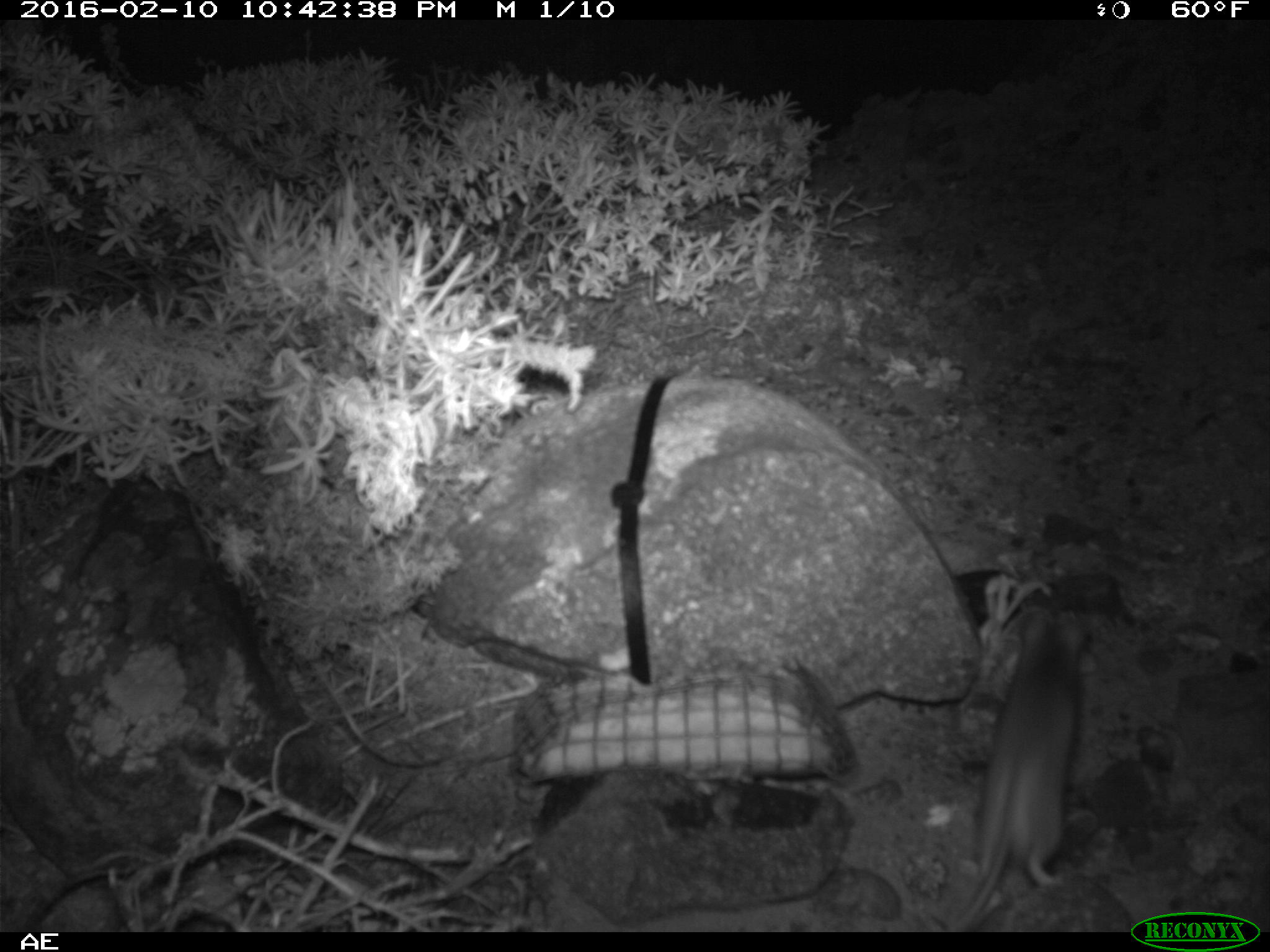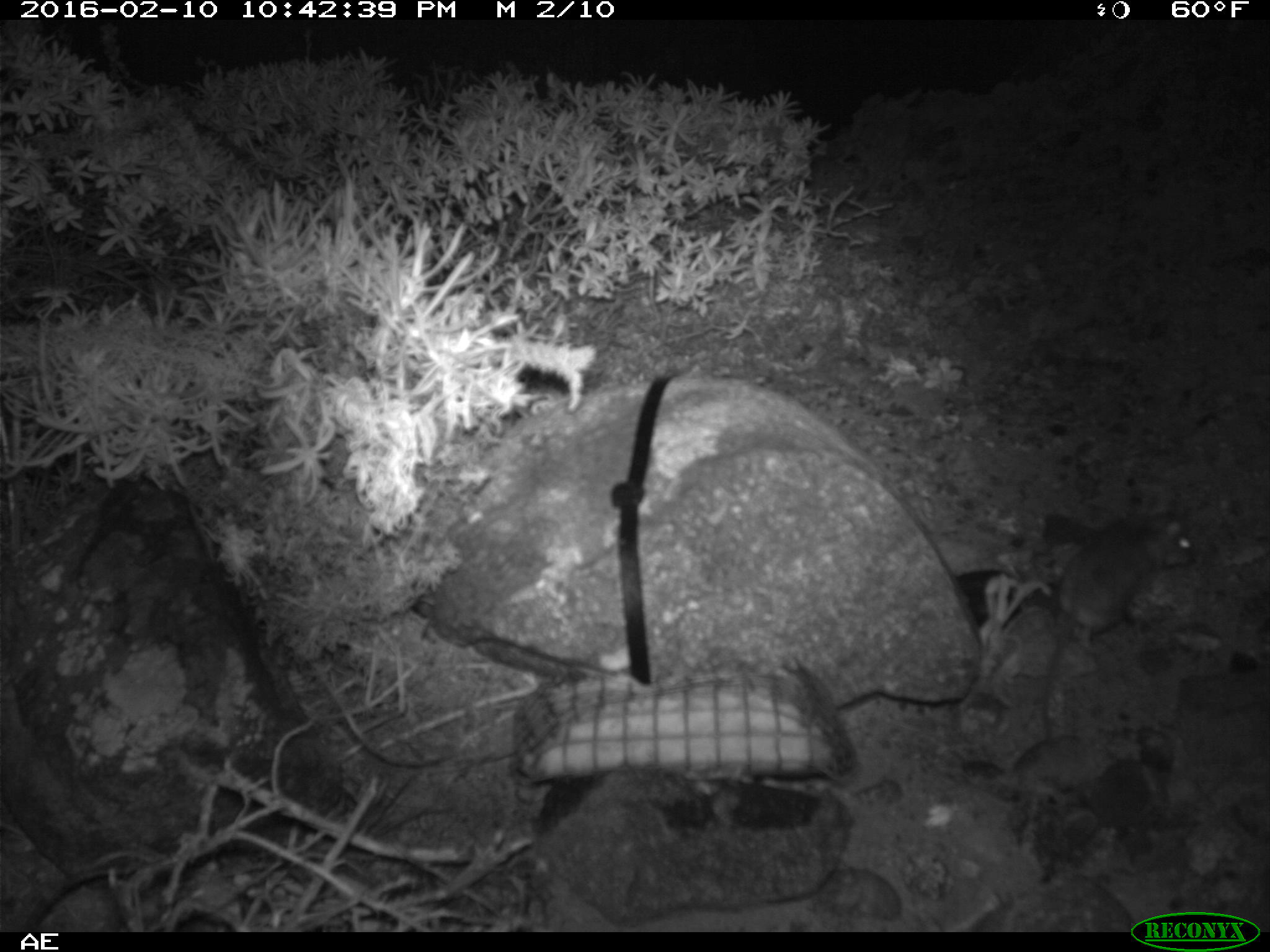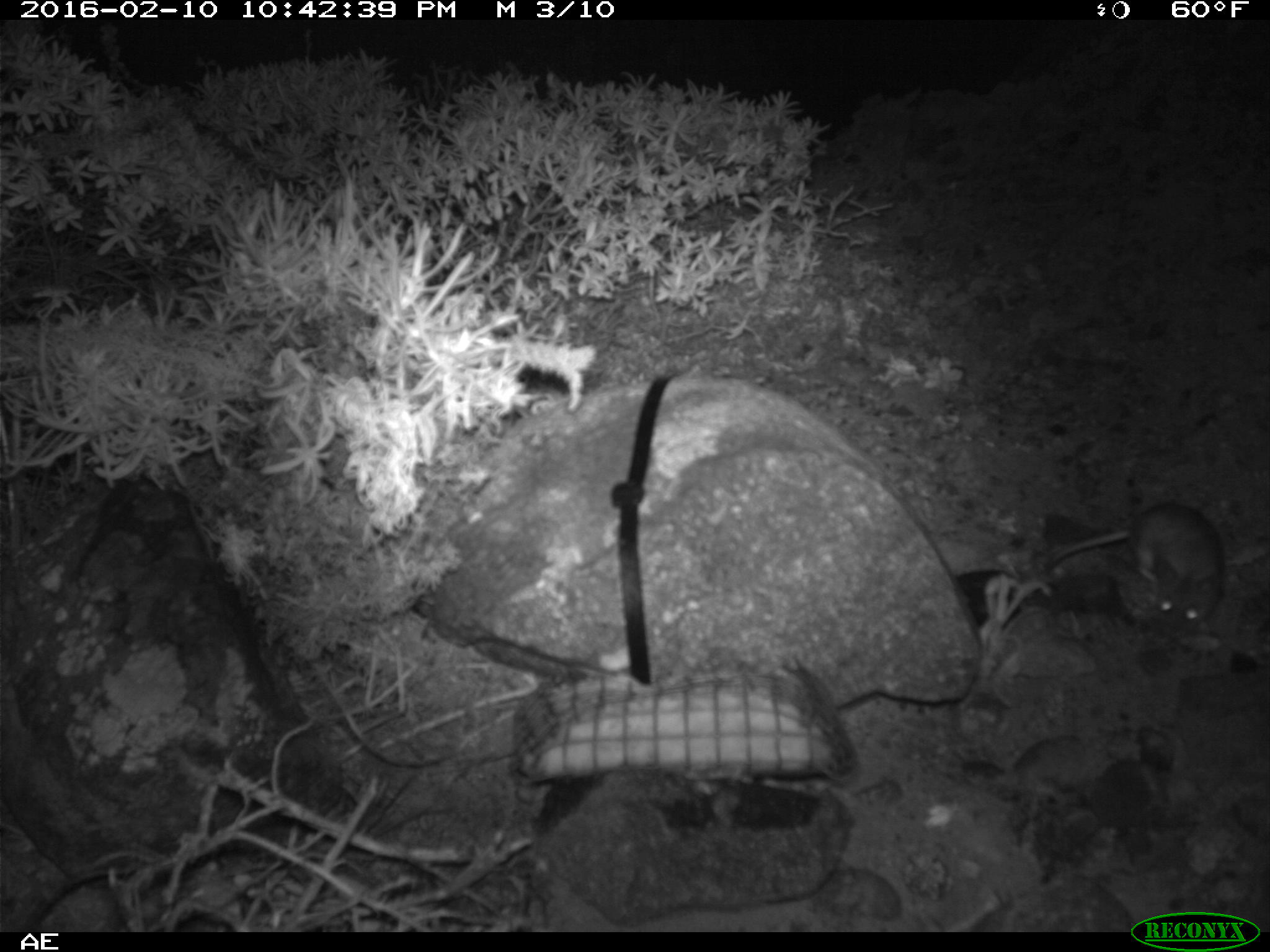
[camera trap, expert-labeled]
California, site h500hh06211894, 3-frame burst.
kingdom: Animalia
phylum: Chordata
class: Mammalia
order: Rodentia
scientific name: Rodentia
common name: rodent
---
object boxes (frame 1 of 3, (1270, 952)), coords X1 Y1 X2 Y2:
rodent: 948 609 1090 932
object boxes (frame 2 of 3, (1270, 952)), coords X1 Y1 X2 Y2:
rodent: 1041 501 1193 747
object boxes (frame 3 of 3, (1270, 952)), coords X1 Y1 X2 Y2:
rodent: 1042 503 1225 641